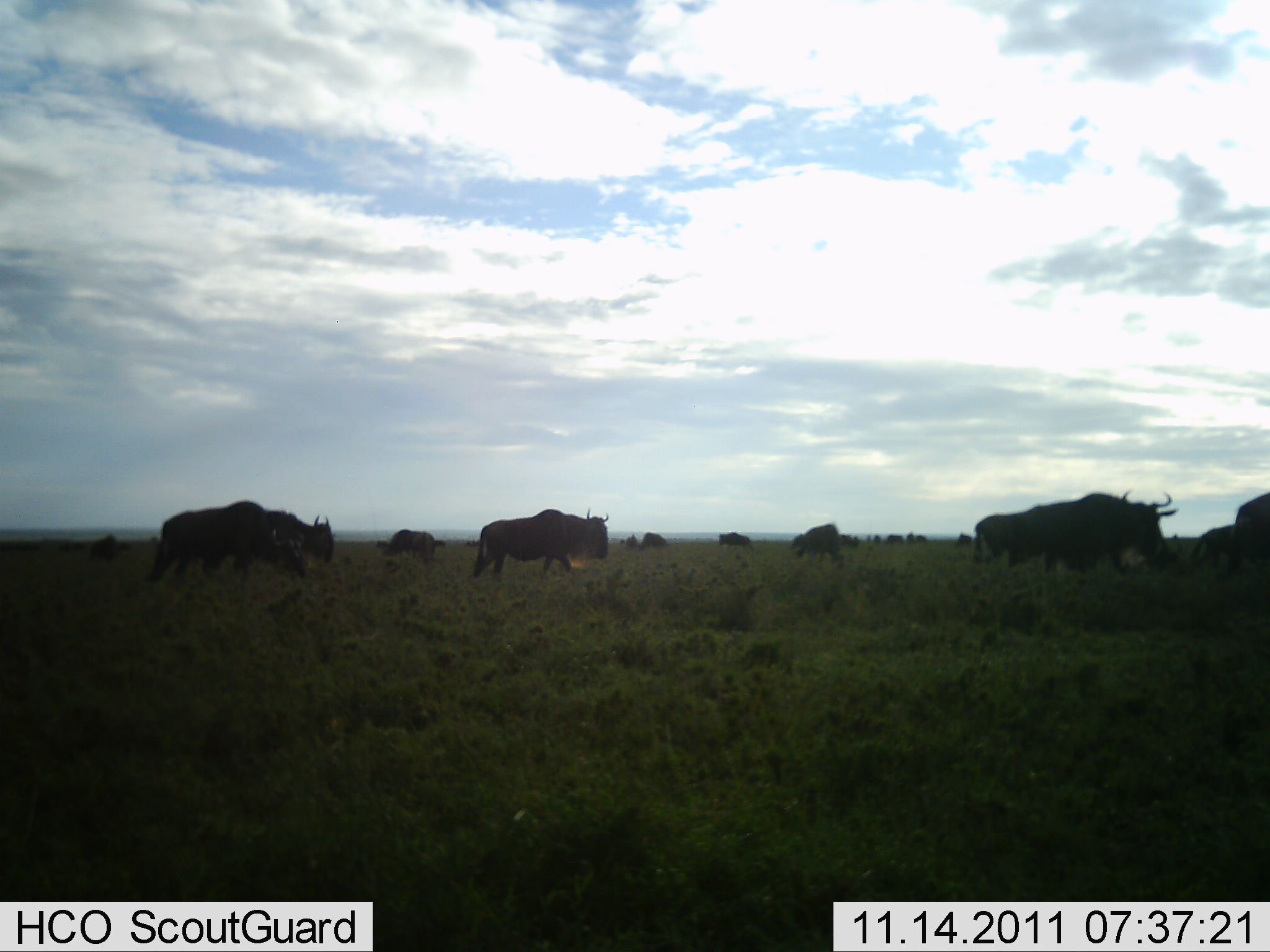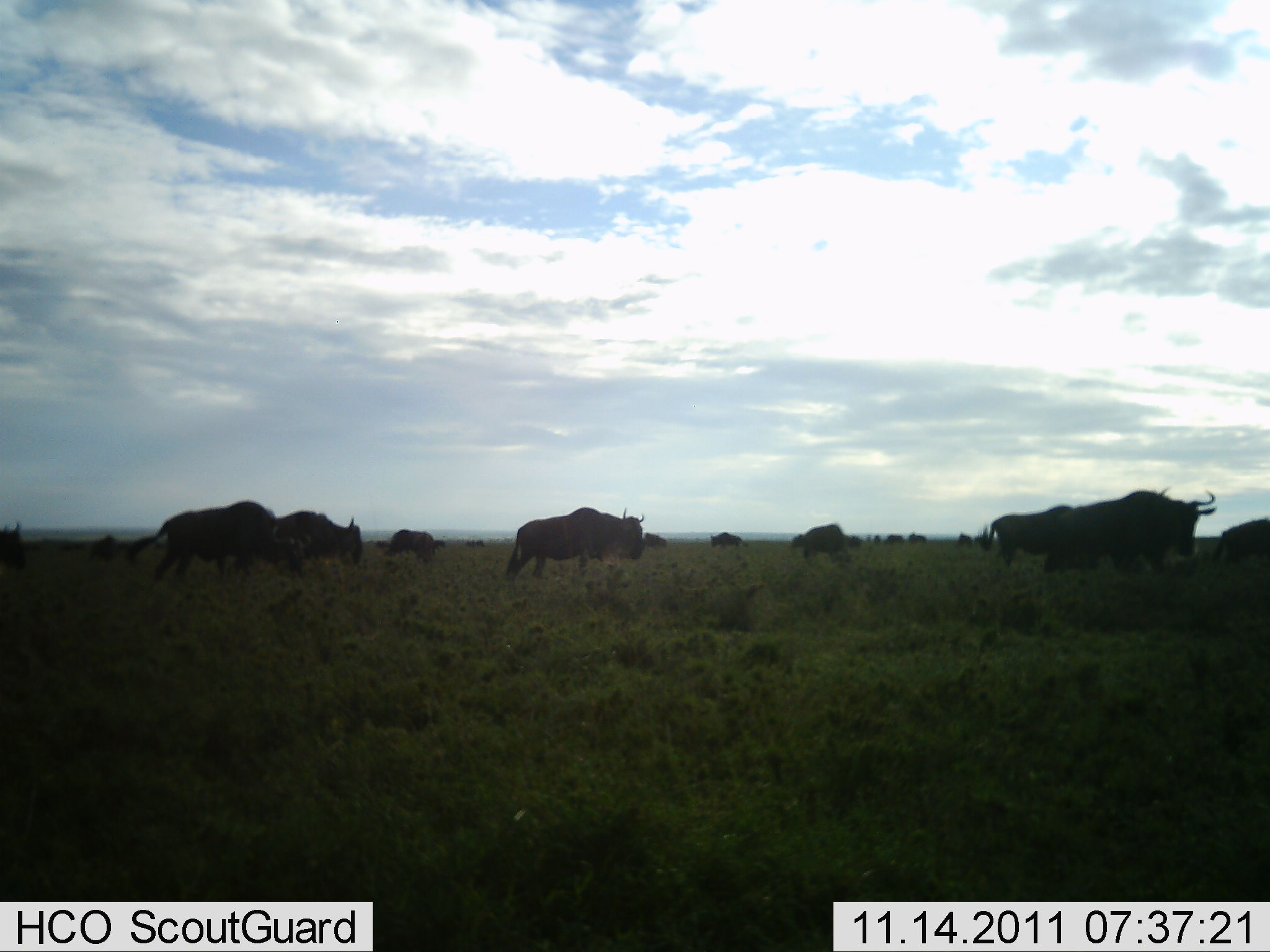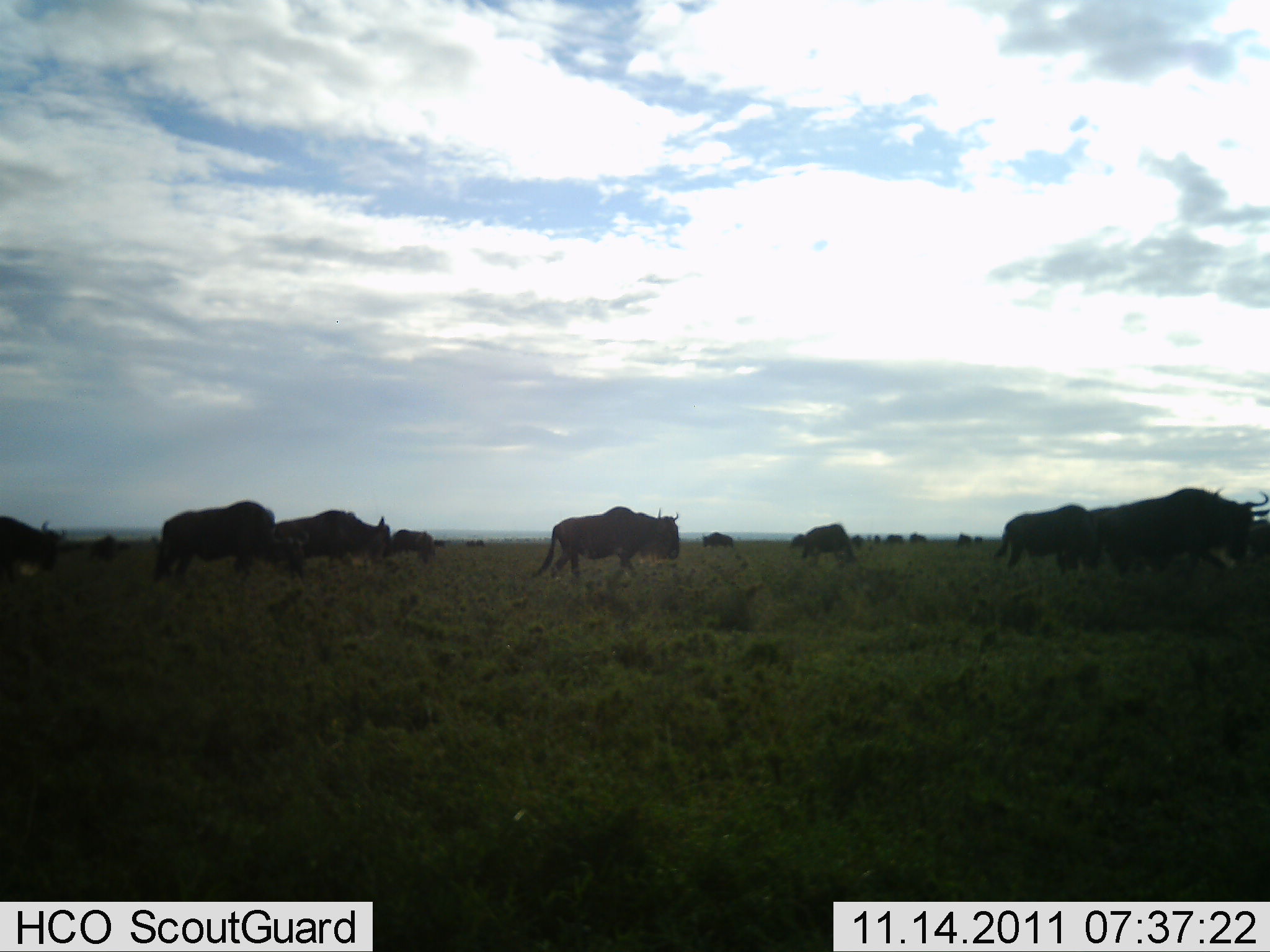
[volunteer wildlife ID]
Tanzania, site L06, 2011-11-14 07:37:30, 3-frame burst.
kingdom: Animalia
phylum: Chordata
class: Mammalia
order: Artiodactyla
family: Bovidae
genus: Connochaetes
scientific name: Connochaetes taurinus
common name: blue wildebeest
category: wildebeest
Wildebeest (blue wildebeest) (Connochaetes taurinus), count 11-50. Behavior (volunteer vote fractions): standing 17%, resting 0%, moving 92%, interacting 0%. Young present (vote fraction): 0%. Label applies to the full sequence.